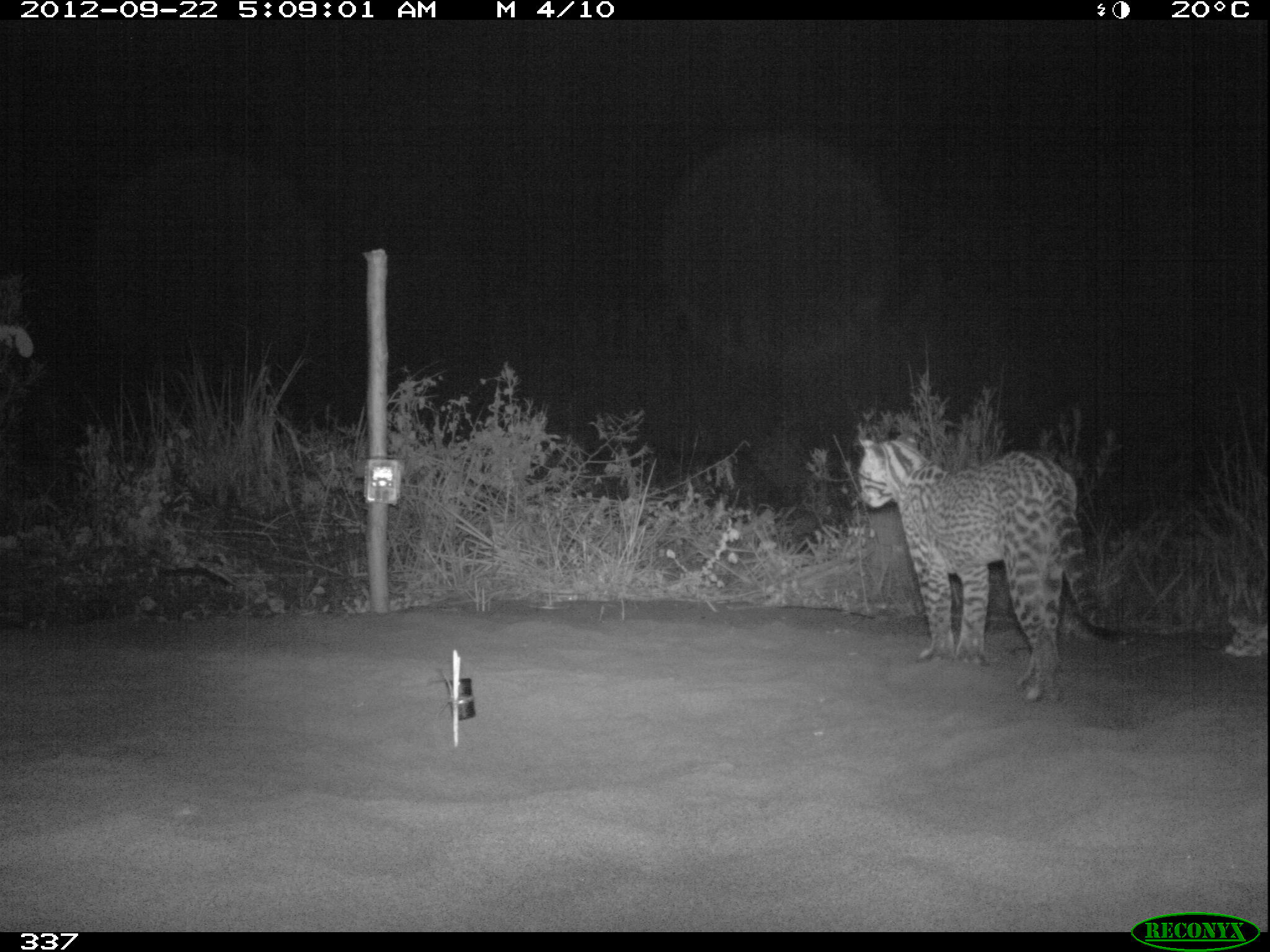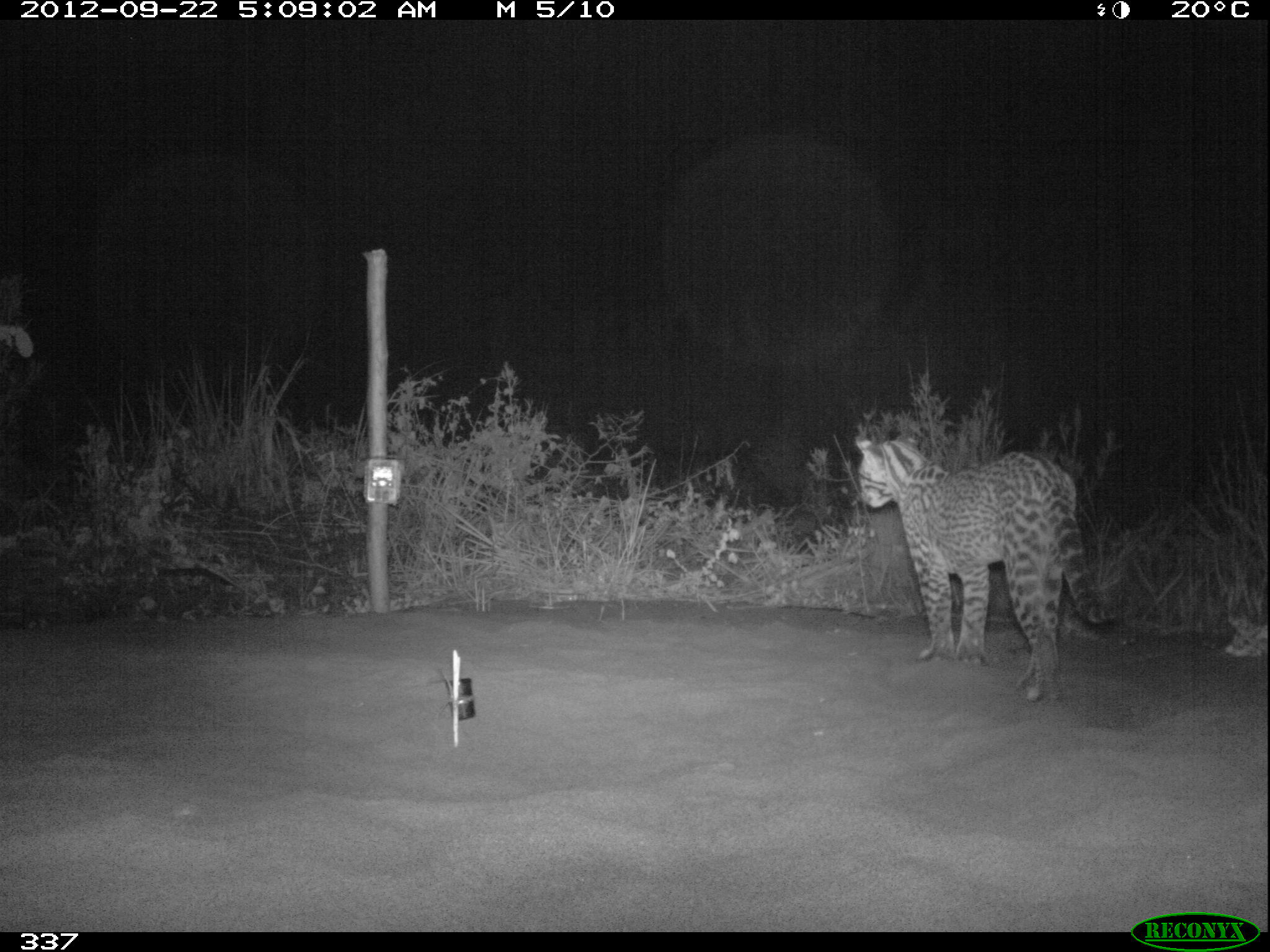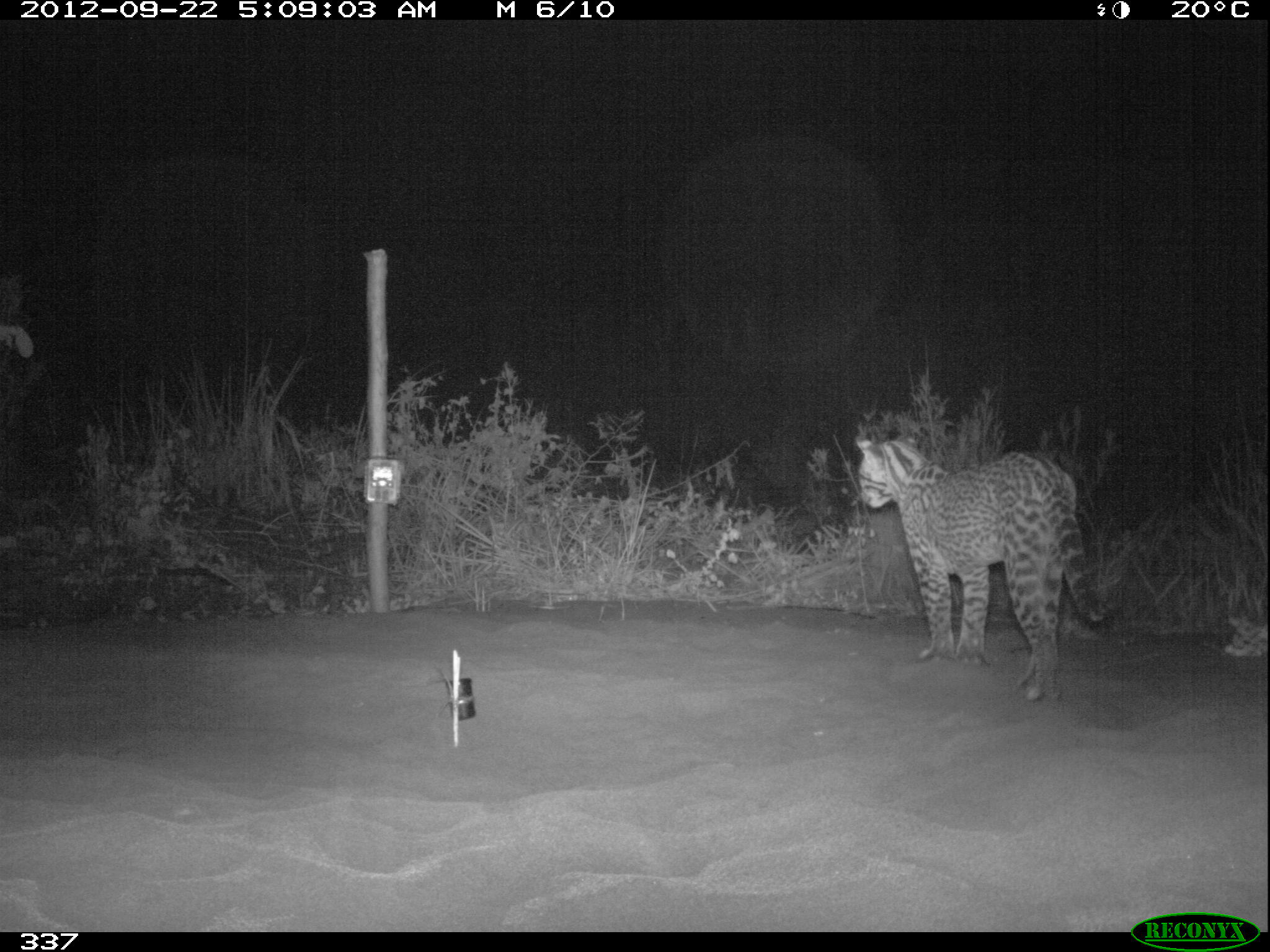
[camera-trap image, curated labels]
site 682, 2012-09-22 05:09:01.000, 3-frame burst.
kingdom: Animalia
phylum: Chordata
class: Mammalia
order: Carnivora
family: Felidae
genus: Leopardus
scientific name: Leopardus pardalis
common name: ocelot